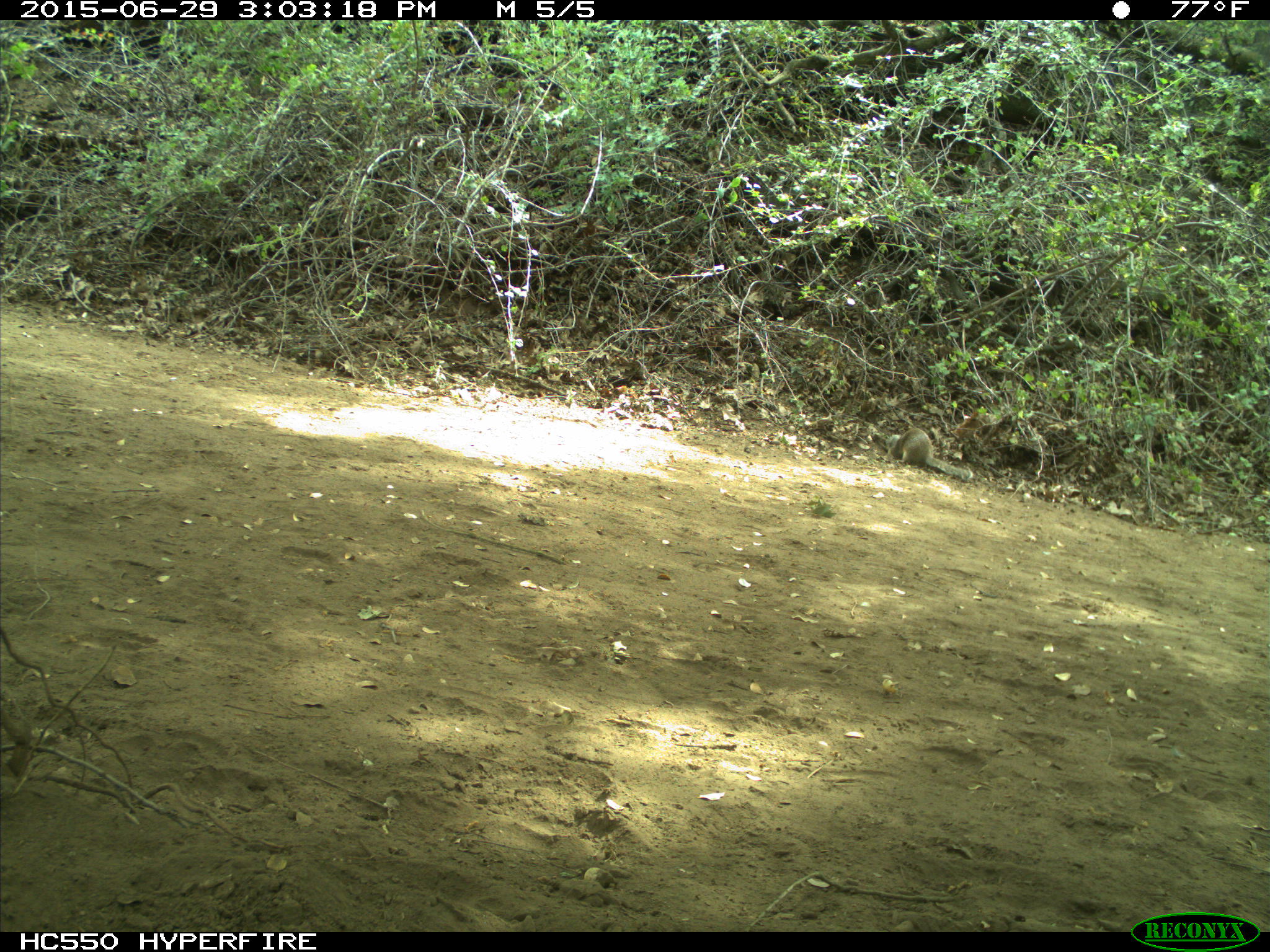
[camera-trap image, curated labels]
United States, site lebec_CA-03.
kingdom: Animalia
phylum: Chordata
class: Mammalia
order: Rodentia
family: Sciuridae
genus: Otospermophilus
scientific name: Otospermophilus beecheyi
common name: california ground squirrel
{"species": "Otospermophilus beecheyi (california ground squirrel)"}